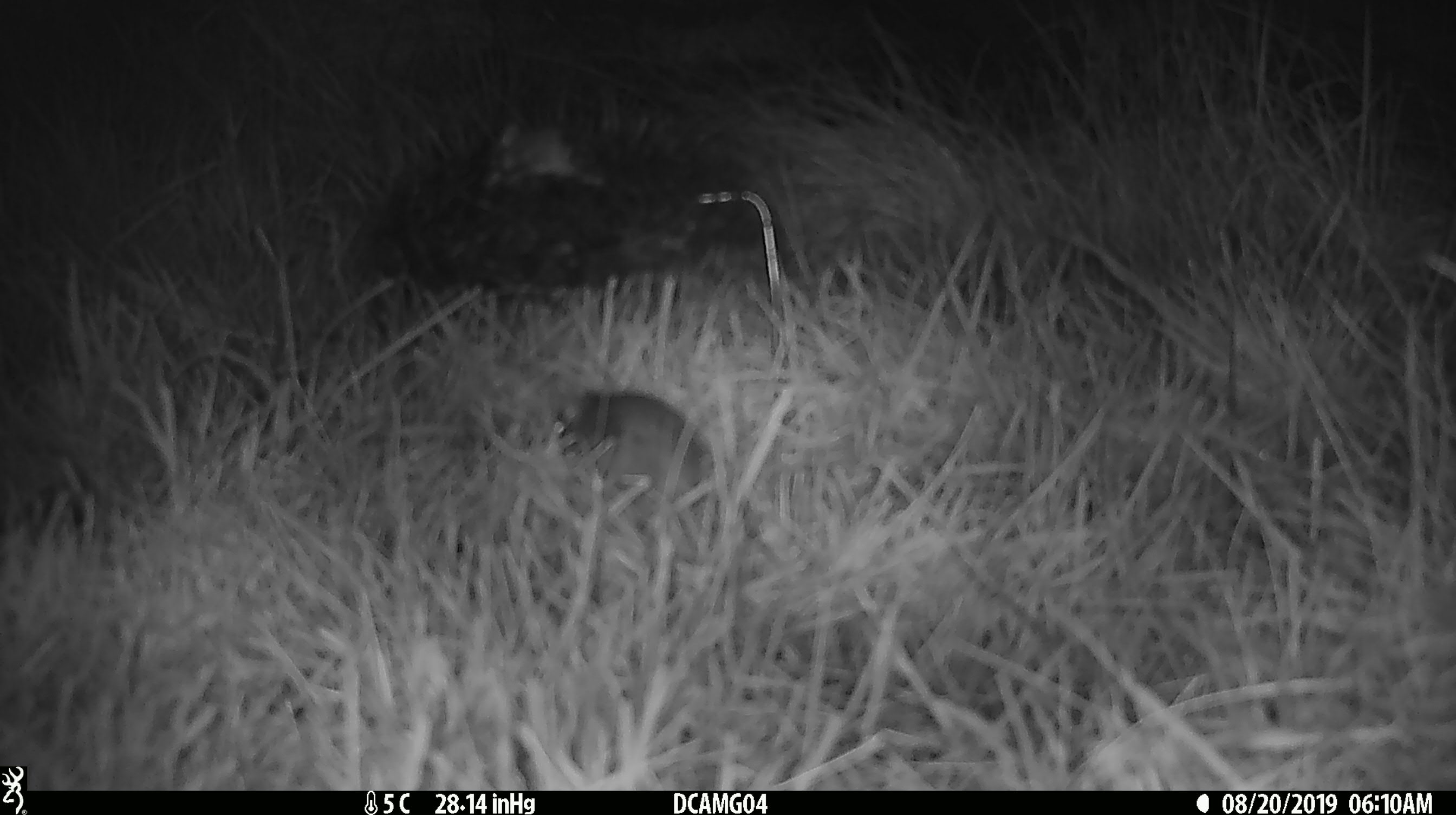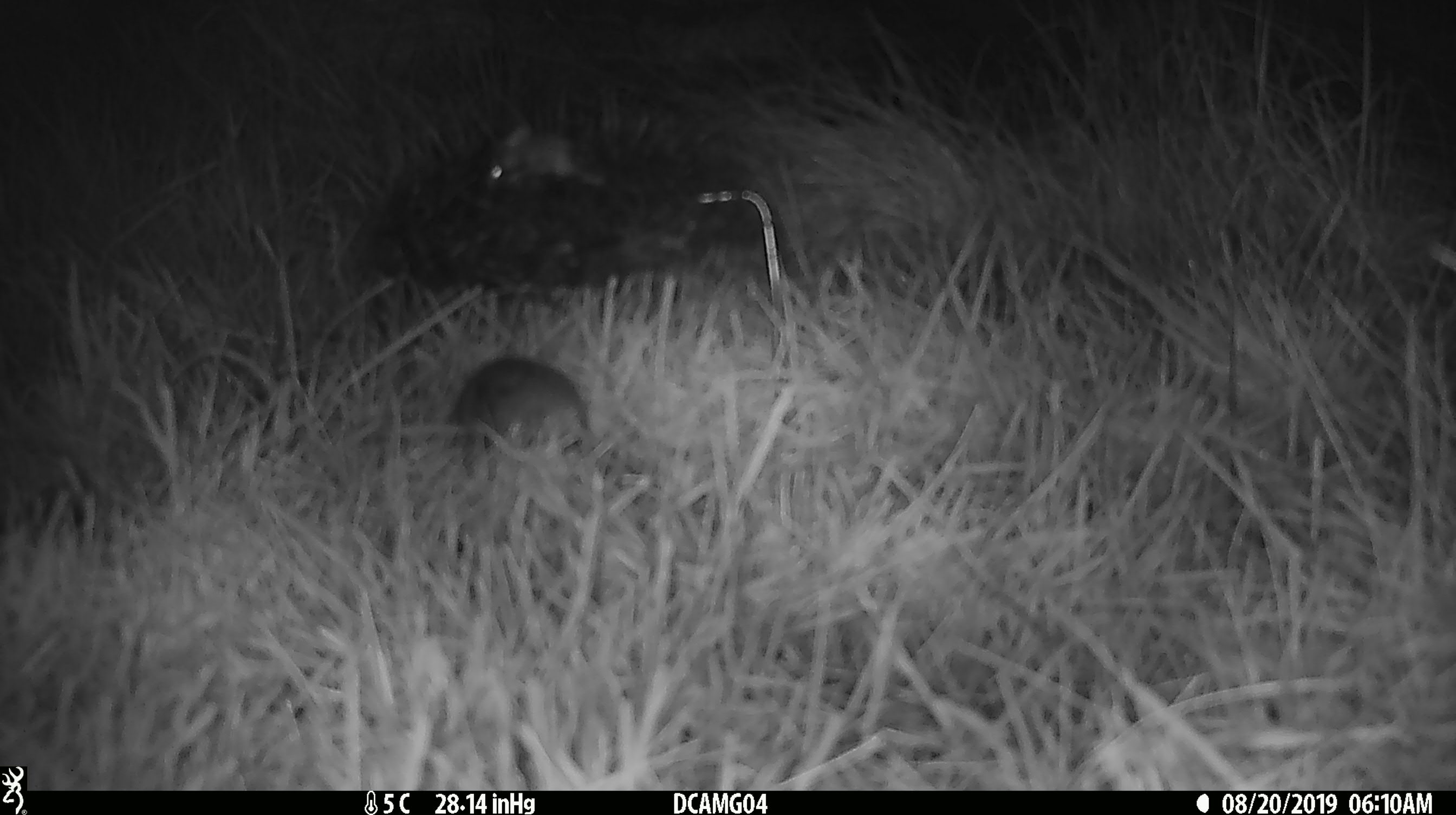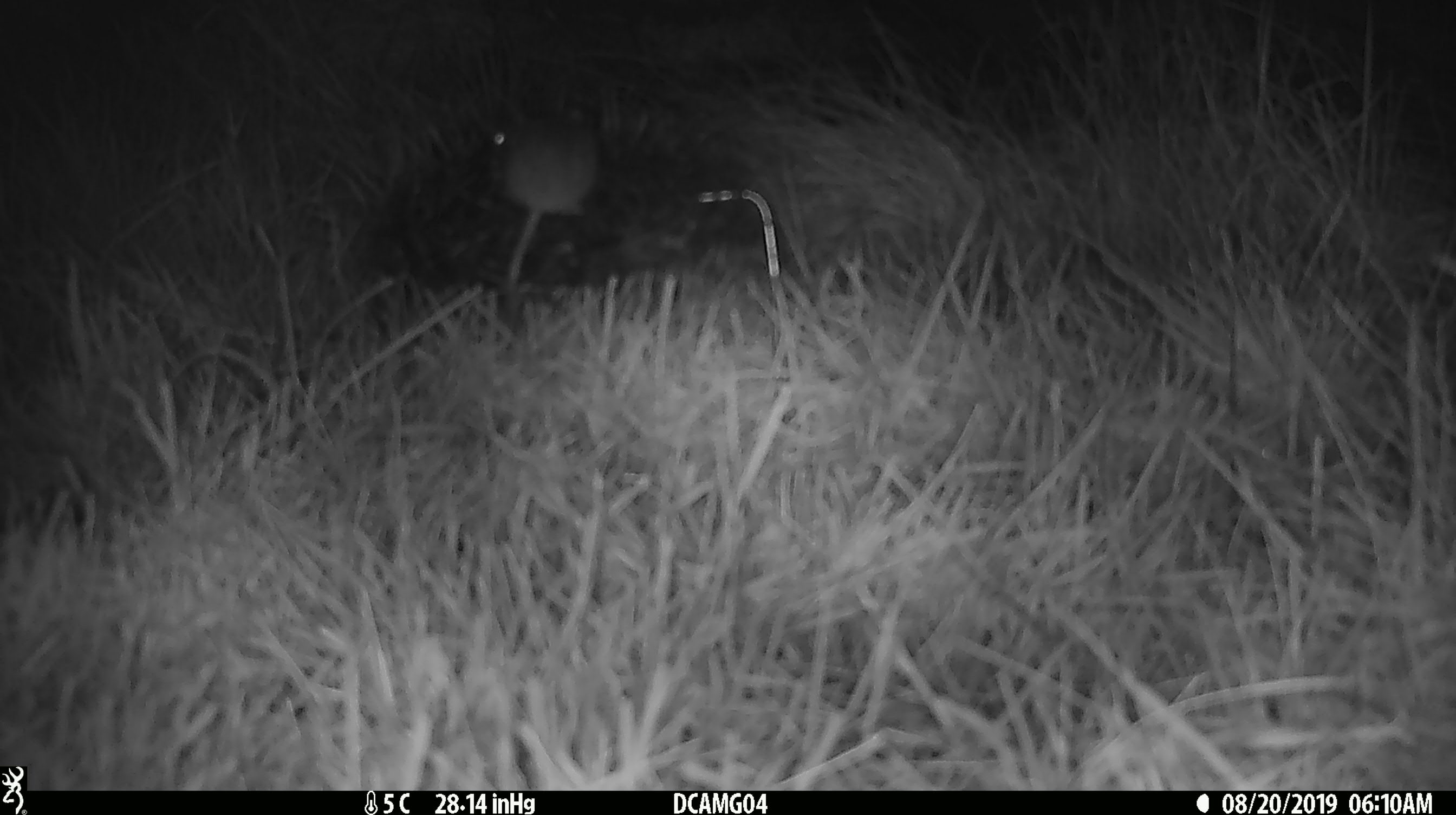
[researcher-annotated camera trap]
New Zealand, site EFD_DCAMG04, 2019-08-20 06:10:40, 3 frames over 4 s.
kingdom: Animalia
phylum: Chordata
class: Mammalia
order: Rodentia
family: Muridae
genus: Mus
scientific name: Mus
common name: mouse